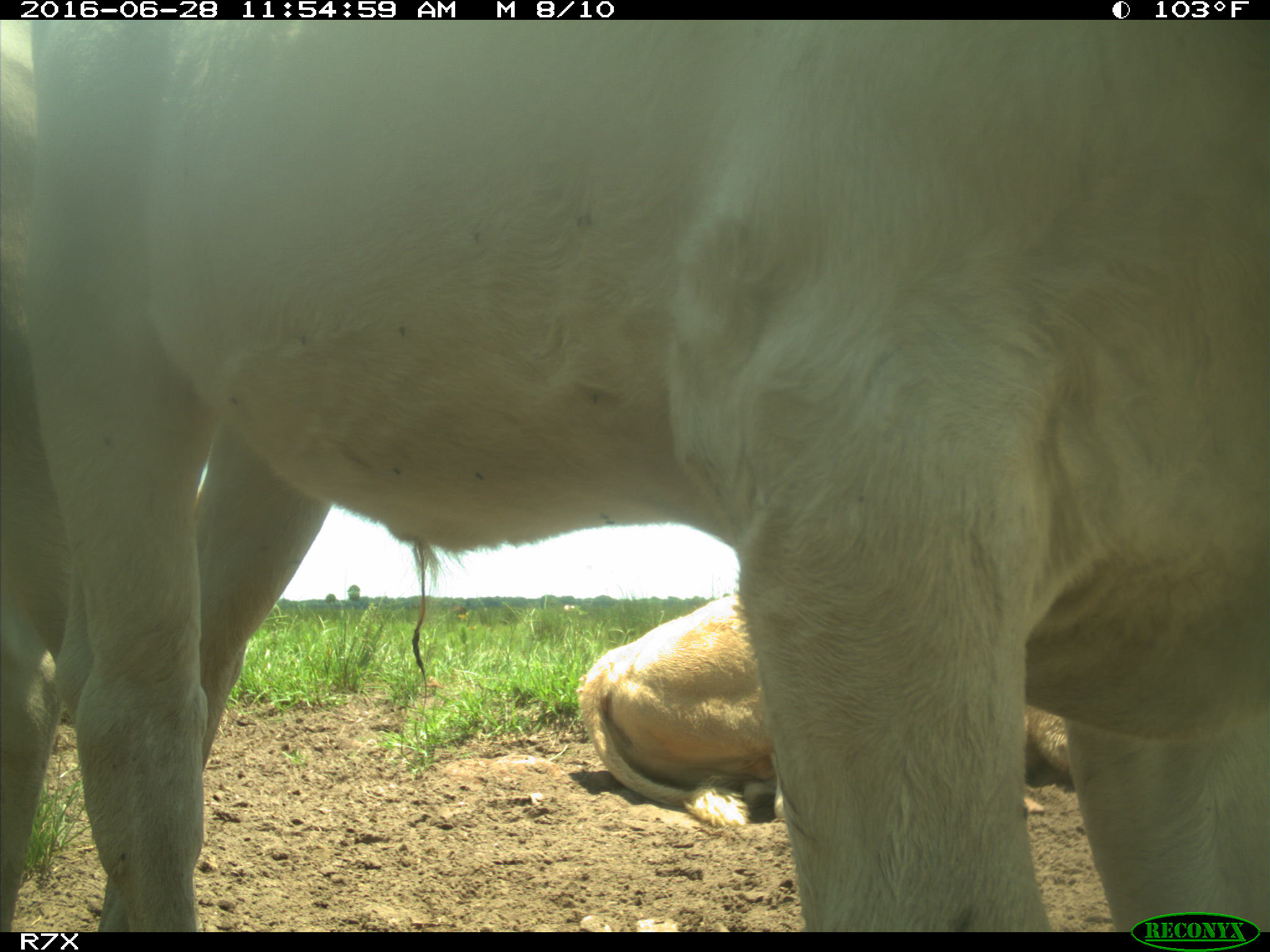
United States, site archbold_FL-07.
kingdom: Animalia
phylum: Chordata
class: Mammalia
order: Artiodactyla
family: Bovidae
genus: Bos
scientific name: Bos taurus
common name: domestic cow